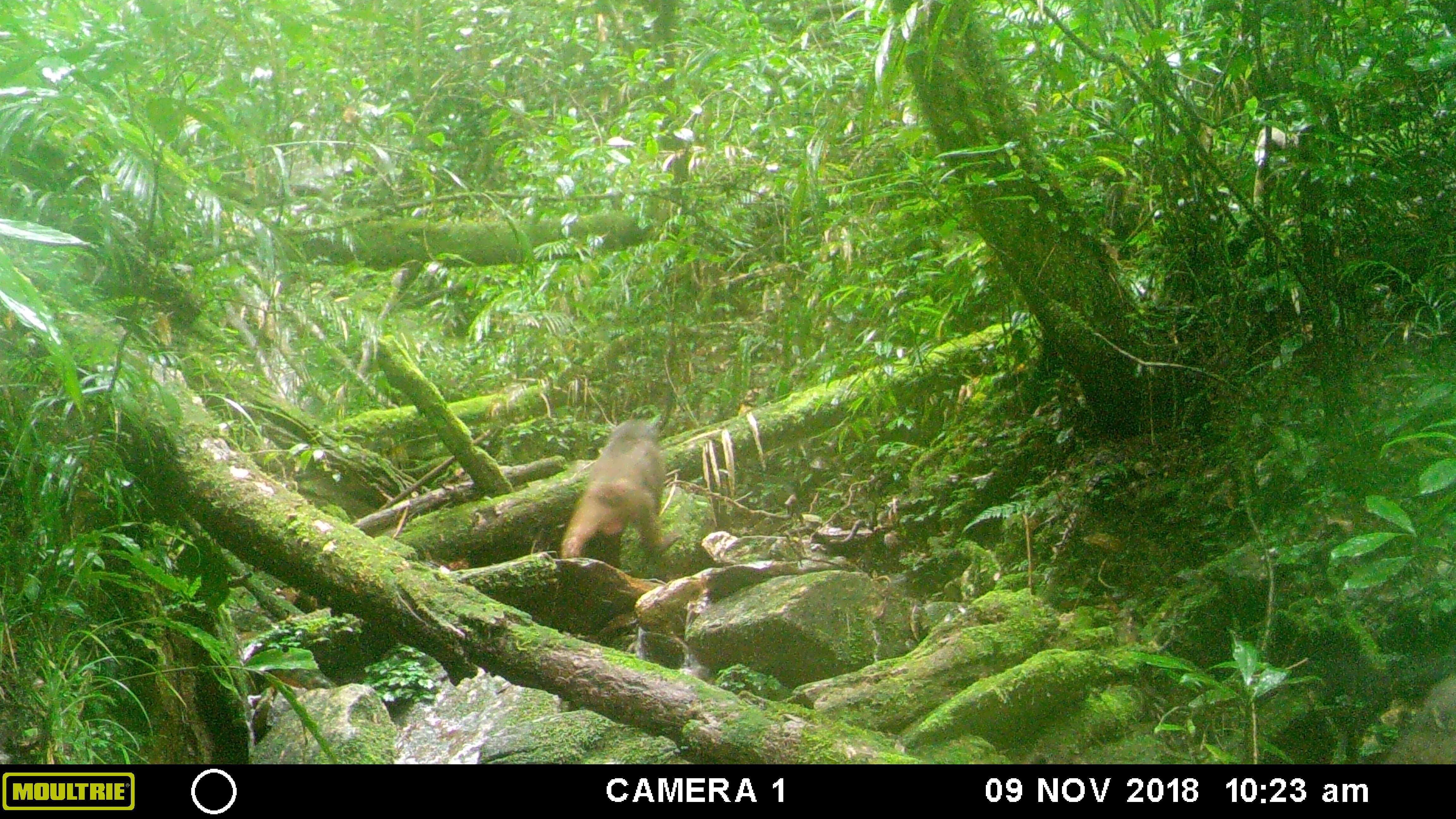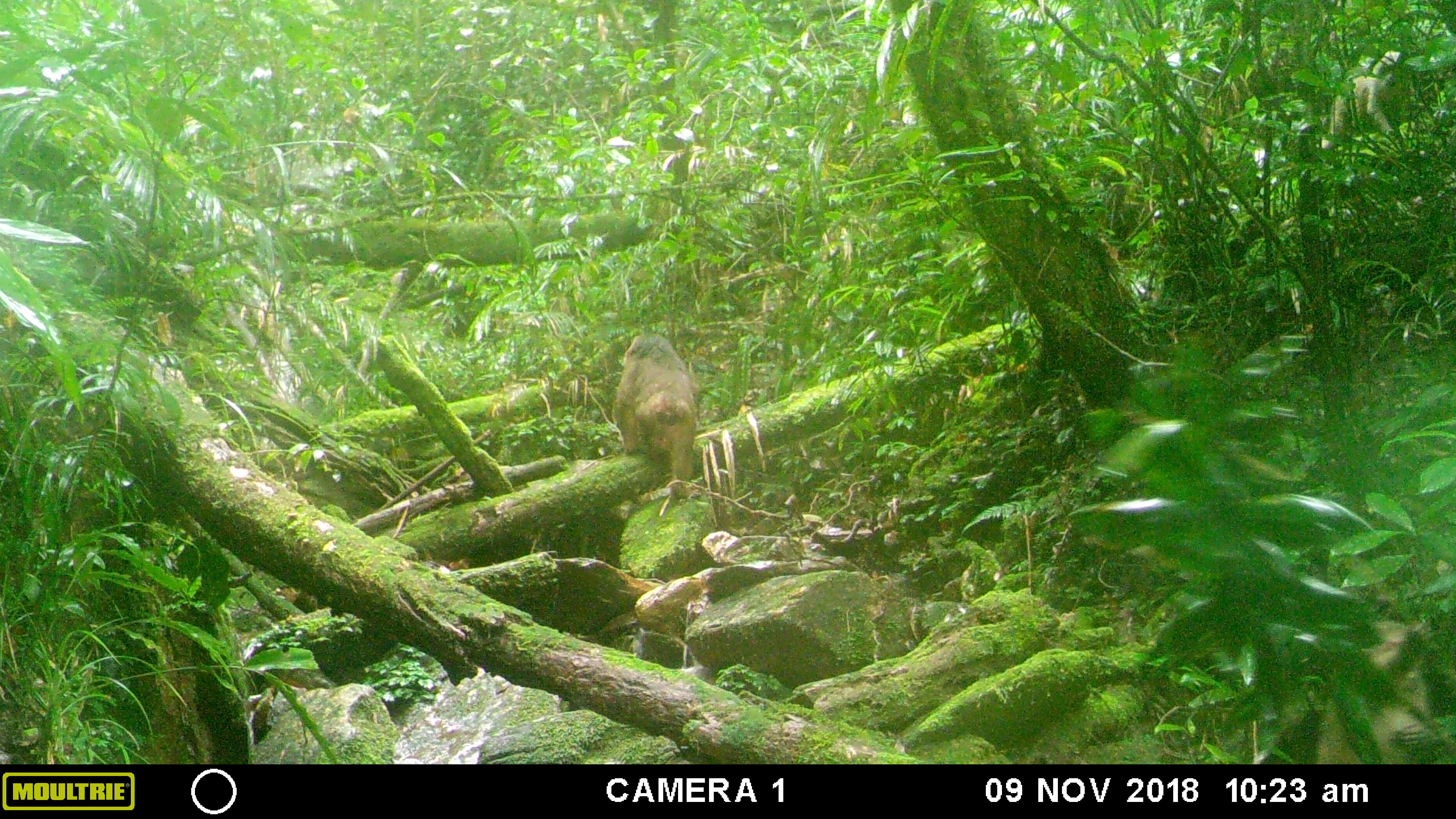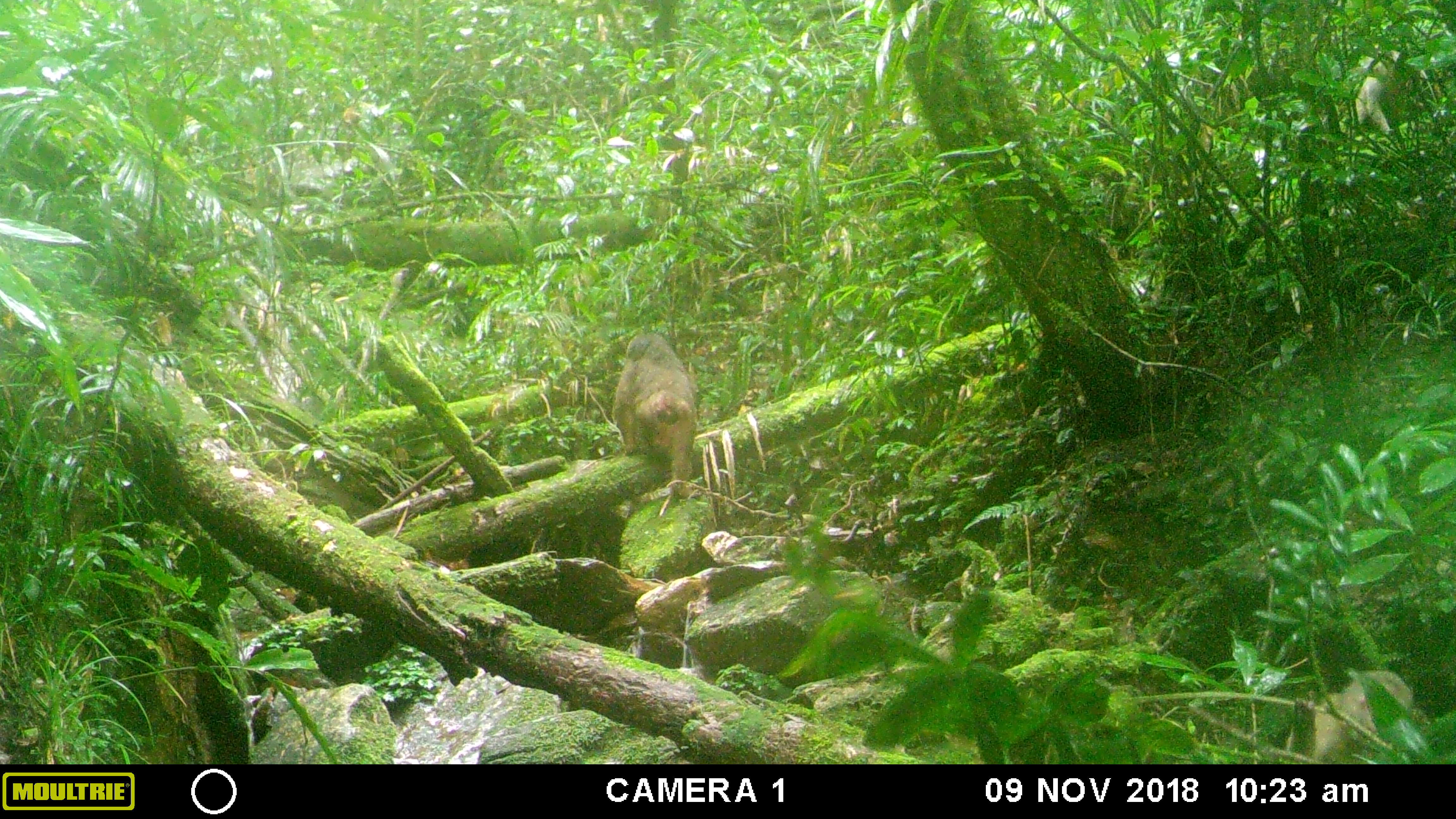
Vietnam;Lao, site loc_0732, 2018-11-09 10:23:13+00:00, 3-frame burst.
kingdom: Animalia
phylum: Chordata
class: Mammalia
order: Primates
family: Cercopithecidae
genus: Macaca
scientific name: Macaca arctoides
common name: stump-tailed macaque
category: stump tailed macaque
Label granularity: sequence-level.